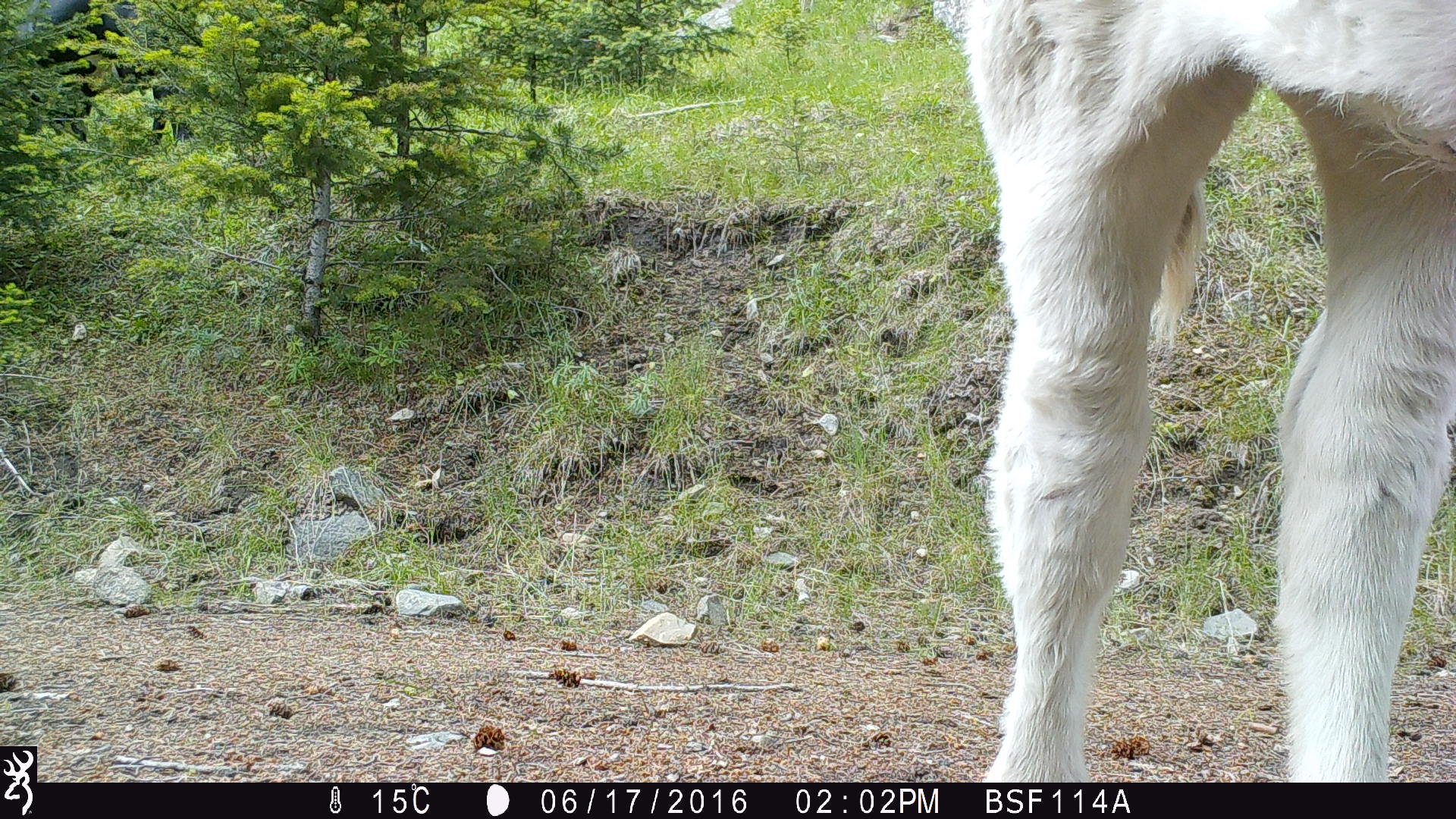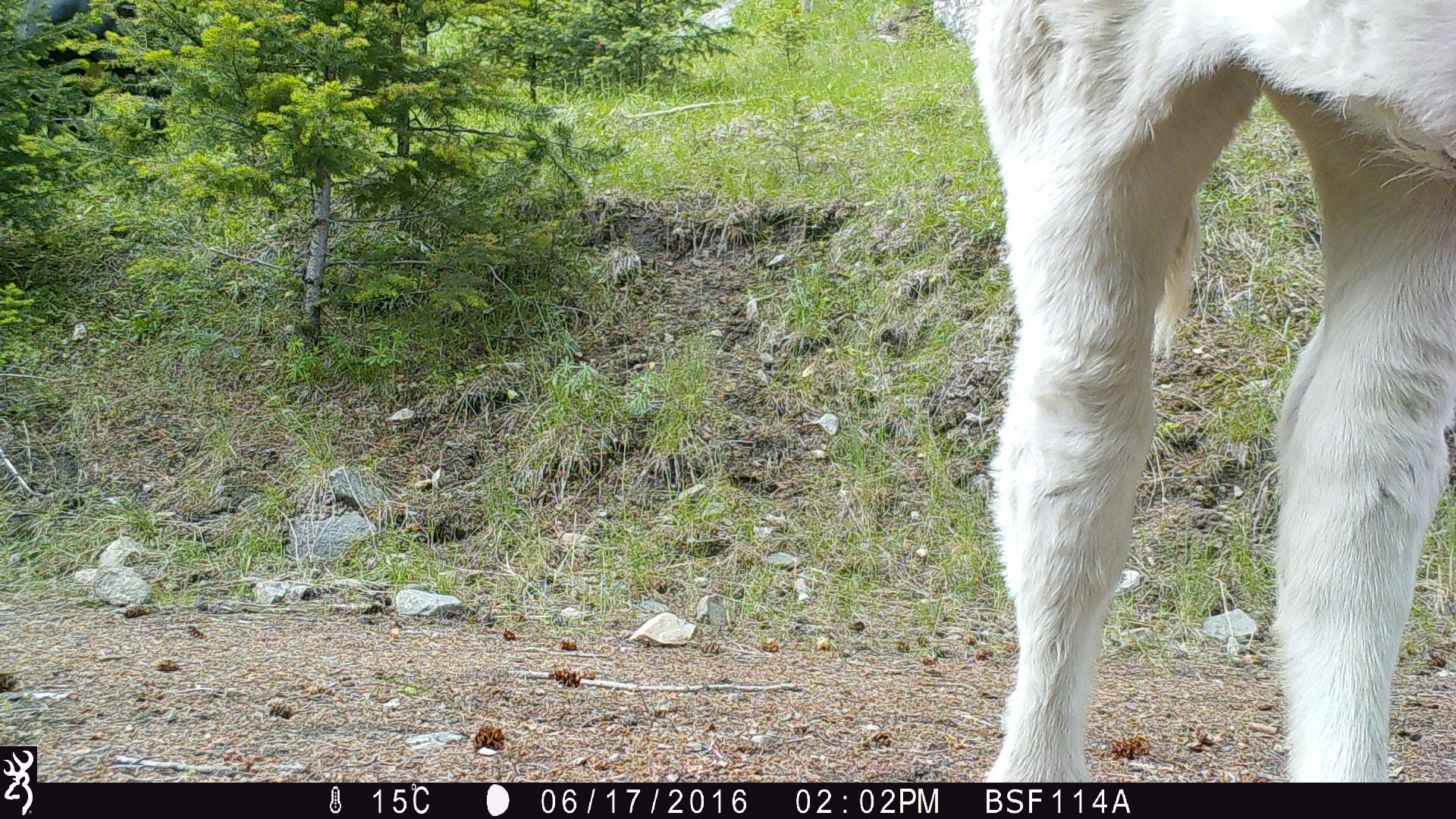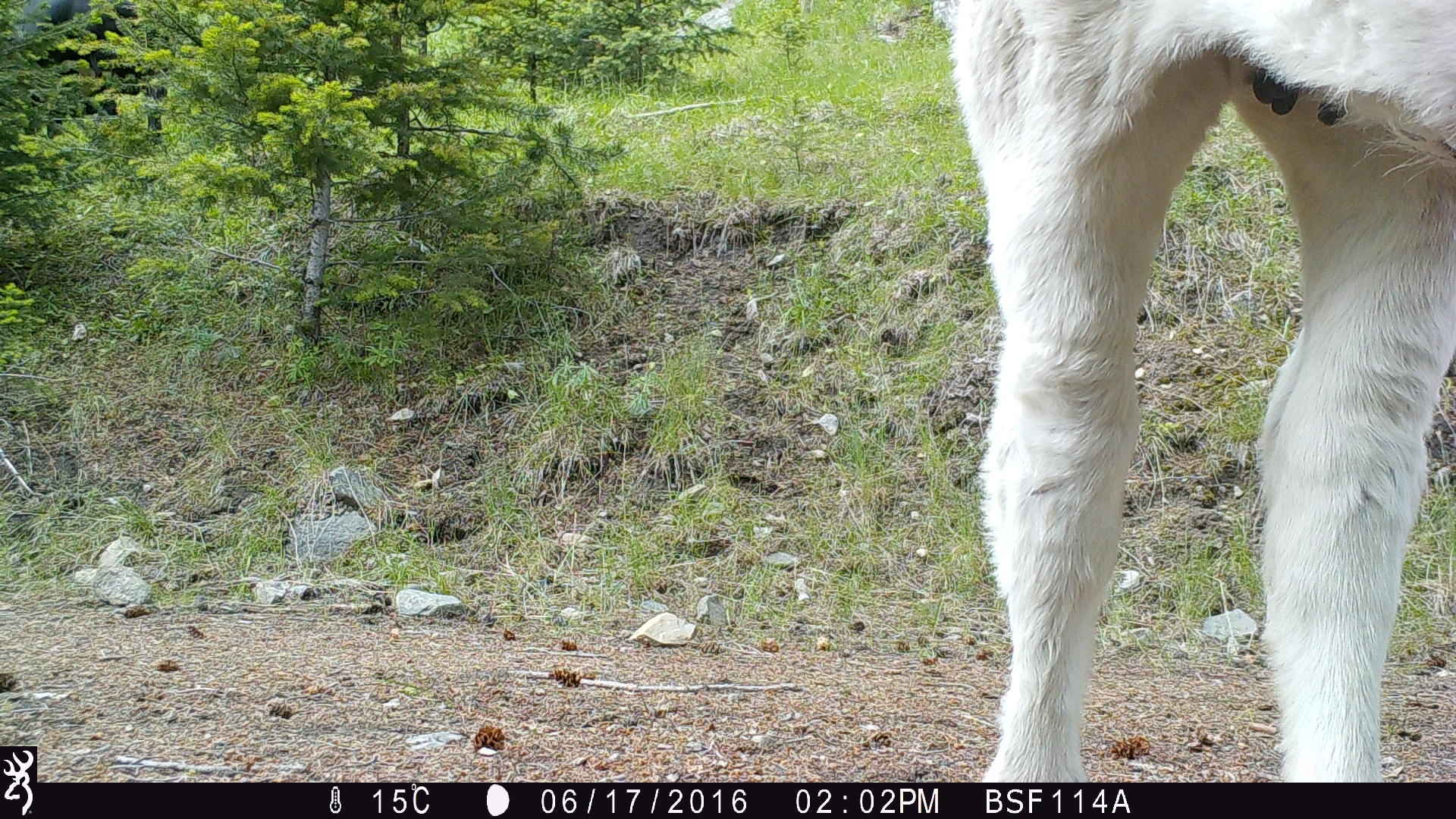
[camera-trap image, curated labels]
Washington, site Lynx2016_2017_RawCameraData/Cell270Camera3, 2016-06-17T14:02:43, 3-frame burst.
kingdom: Animalia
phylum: Chordata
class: Mammalia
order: Artiodactyla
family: Bovidae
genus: Bos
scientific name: Bos taurus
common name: domestic cattle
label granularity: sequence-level